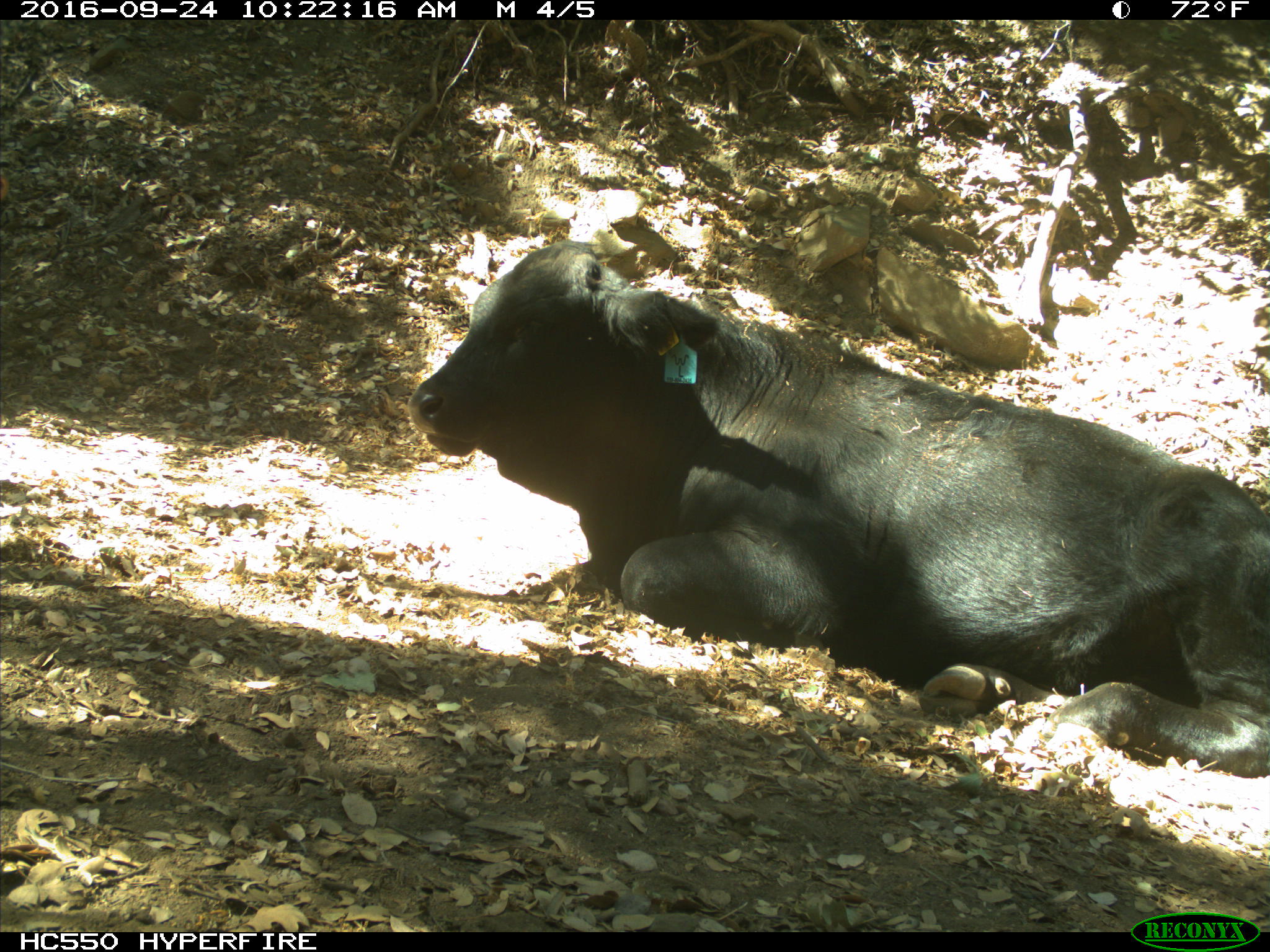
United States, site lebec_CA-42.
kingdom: Animalia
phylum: Chordata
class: Mammalia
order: Artiodactyla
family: Bovidae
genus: Bos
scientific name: Bos taurus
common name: domestic cow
Bos taurus (domestic cow).